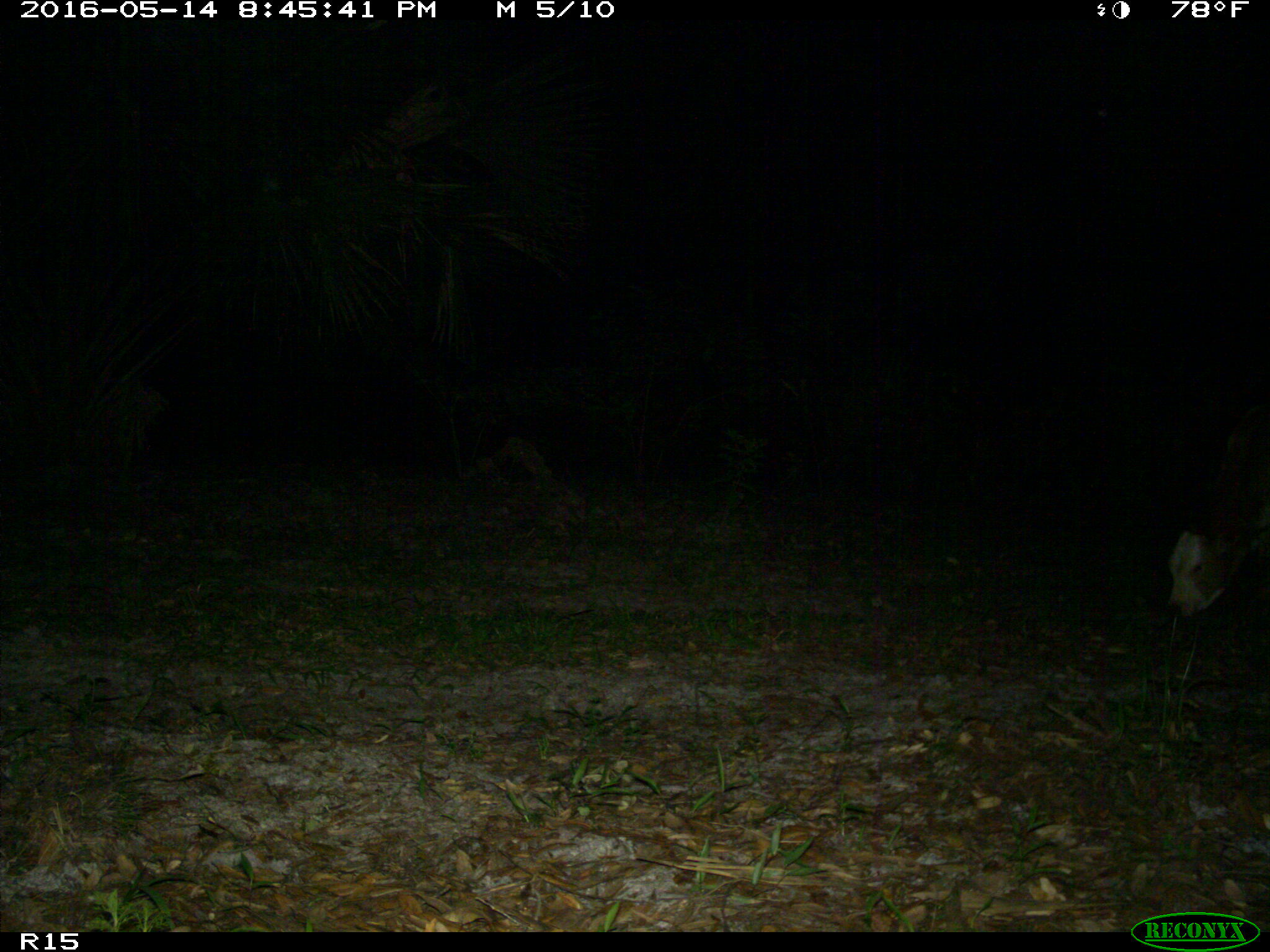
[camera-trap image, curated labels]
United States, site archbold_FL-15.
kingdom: Animalia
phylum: Chordata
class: Mammalia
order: Artiodactyla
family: Bovidae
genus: Bos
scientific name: Bos taurus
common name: domestic cow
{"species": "Bos taurus (domestic cow)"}